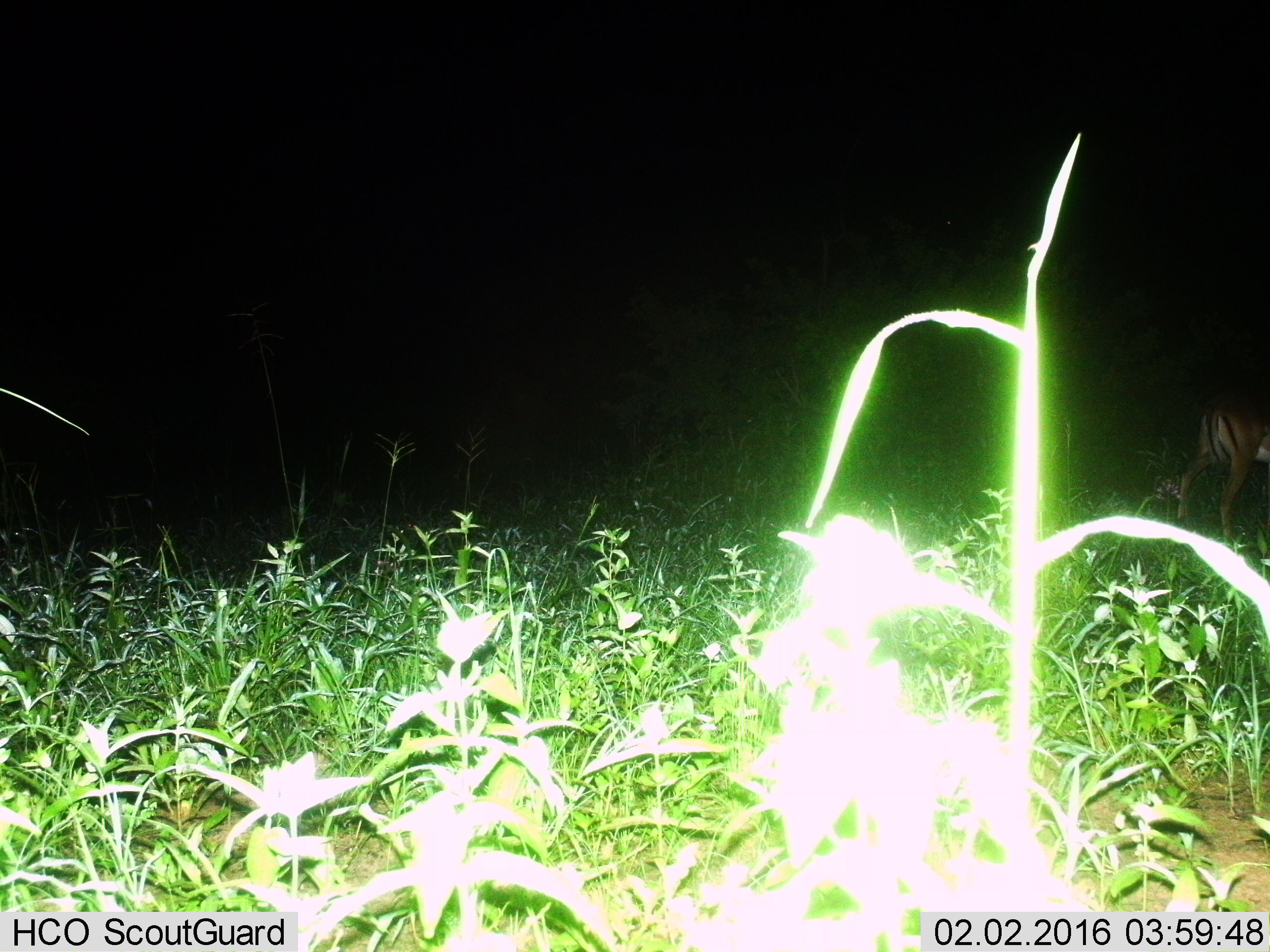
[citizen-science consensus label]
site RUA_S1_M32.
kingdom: Animalia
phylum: Chordata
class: Mammalia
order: Artiodactyla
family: Bovidae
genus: Aepyceros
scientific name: Aepyceros melampus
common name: impala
Impala (Aepyceros melampus), count 1. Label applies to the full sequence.